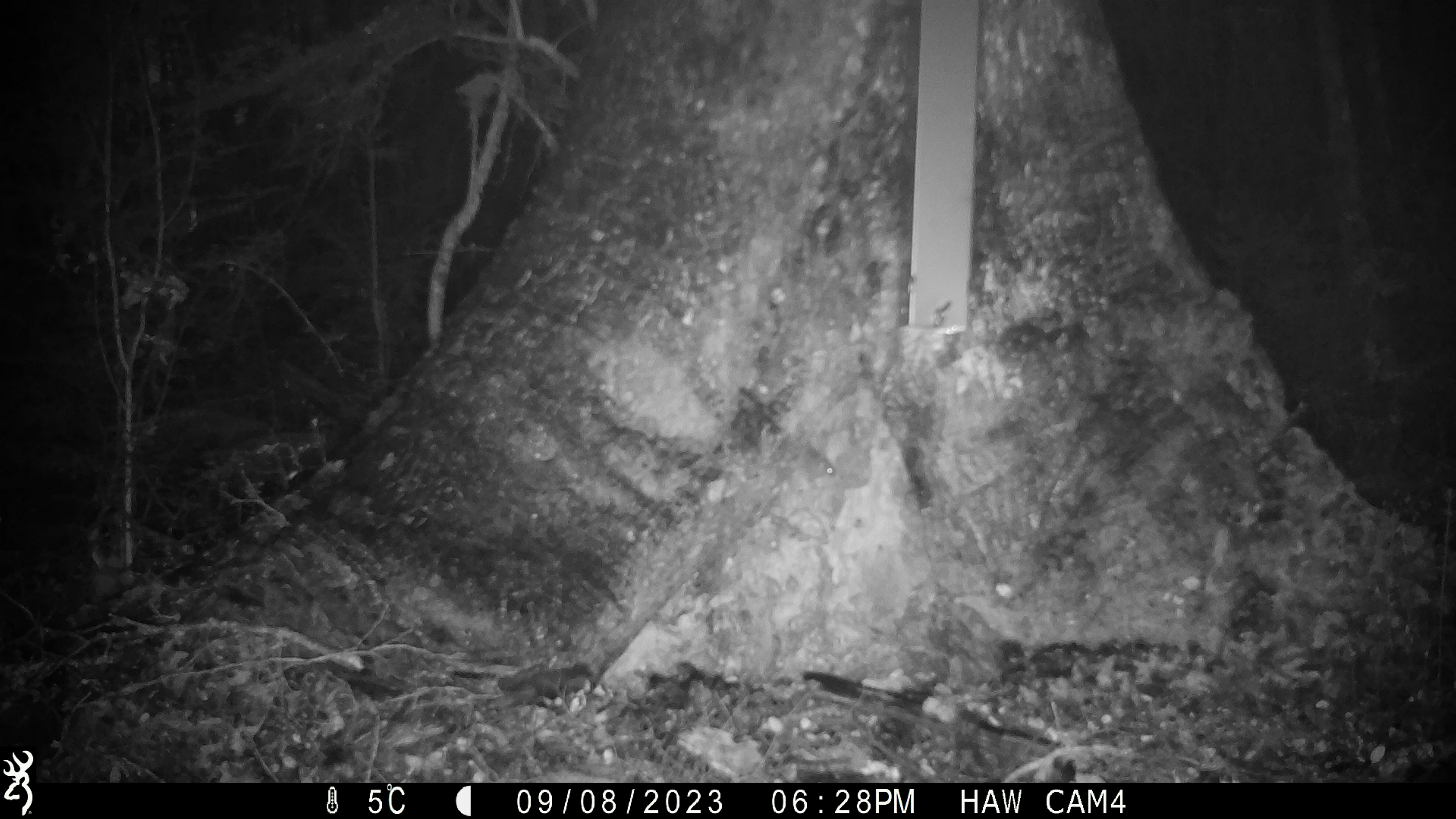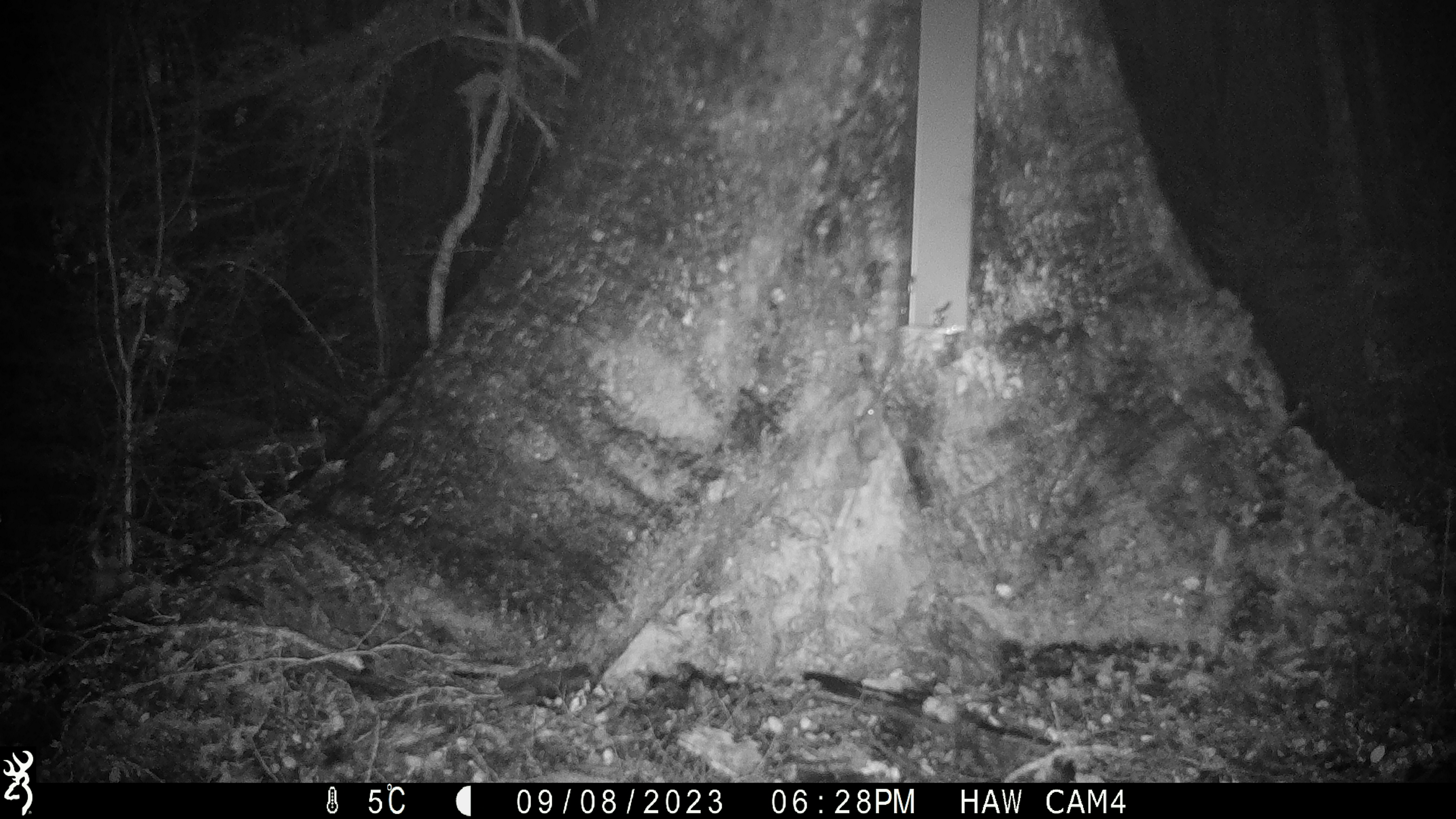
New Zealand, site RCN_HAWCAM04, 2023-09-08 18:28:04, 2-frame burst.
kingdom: Animalia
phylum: Chordata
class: Mammalia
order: Rodentia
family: Muridae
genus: Mus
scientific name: Mus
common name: mouse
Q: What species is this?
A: Mouse (Mus).